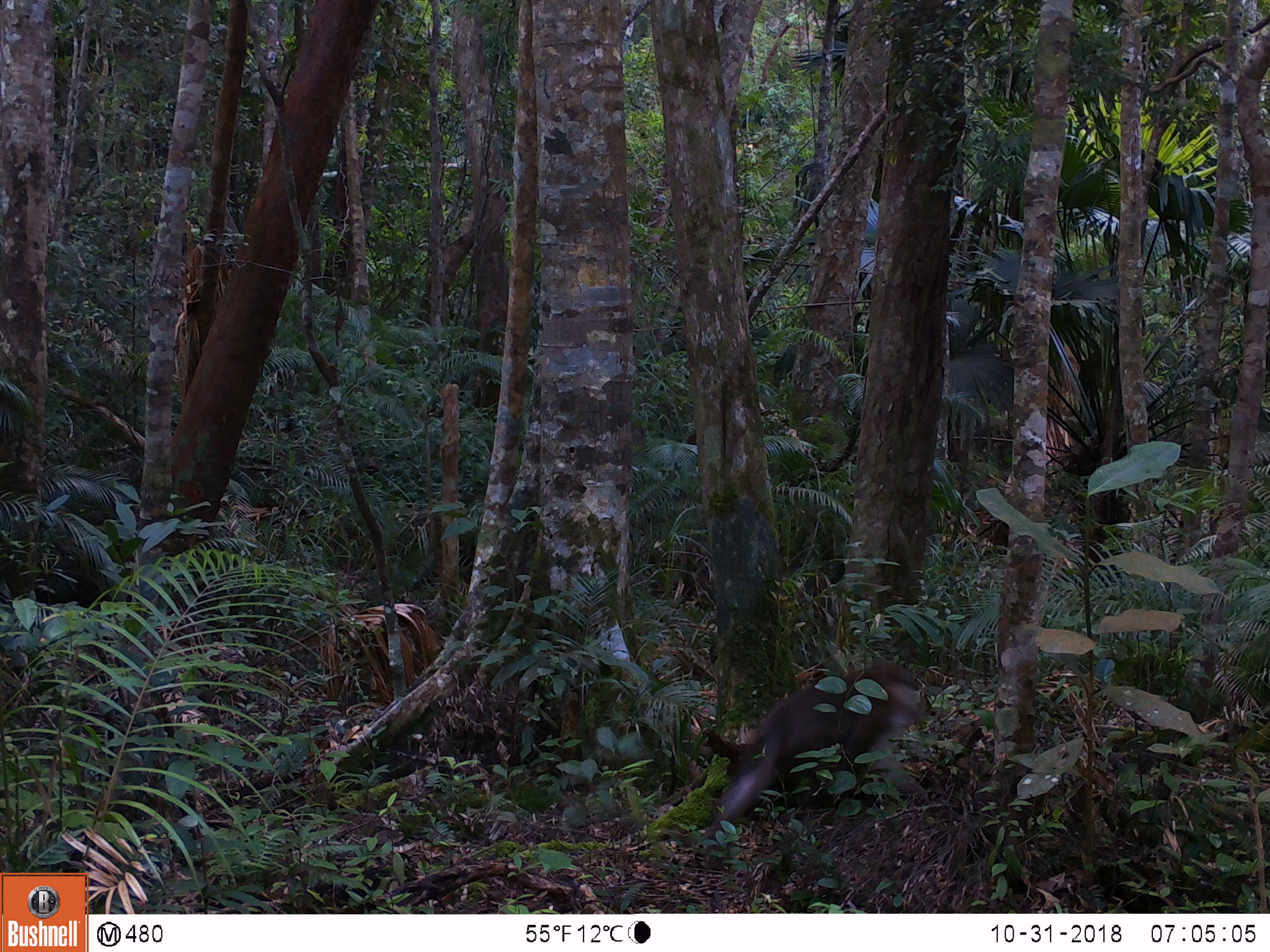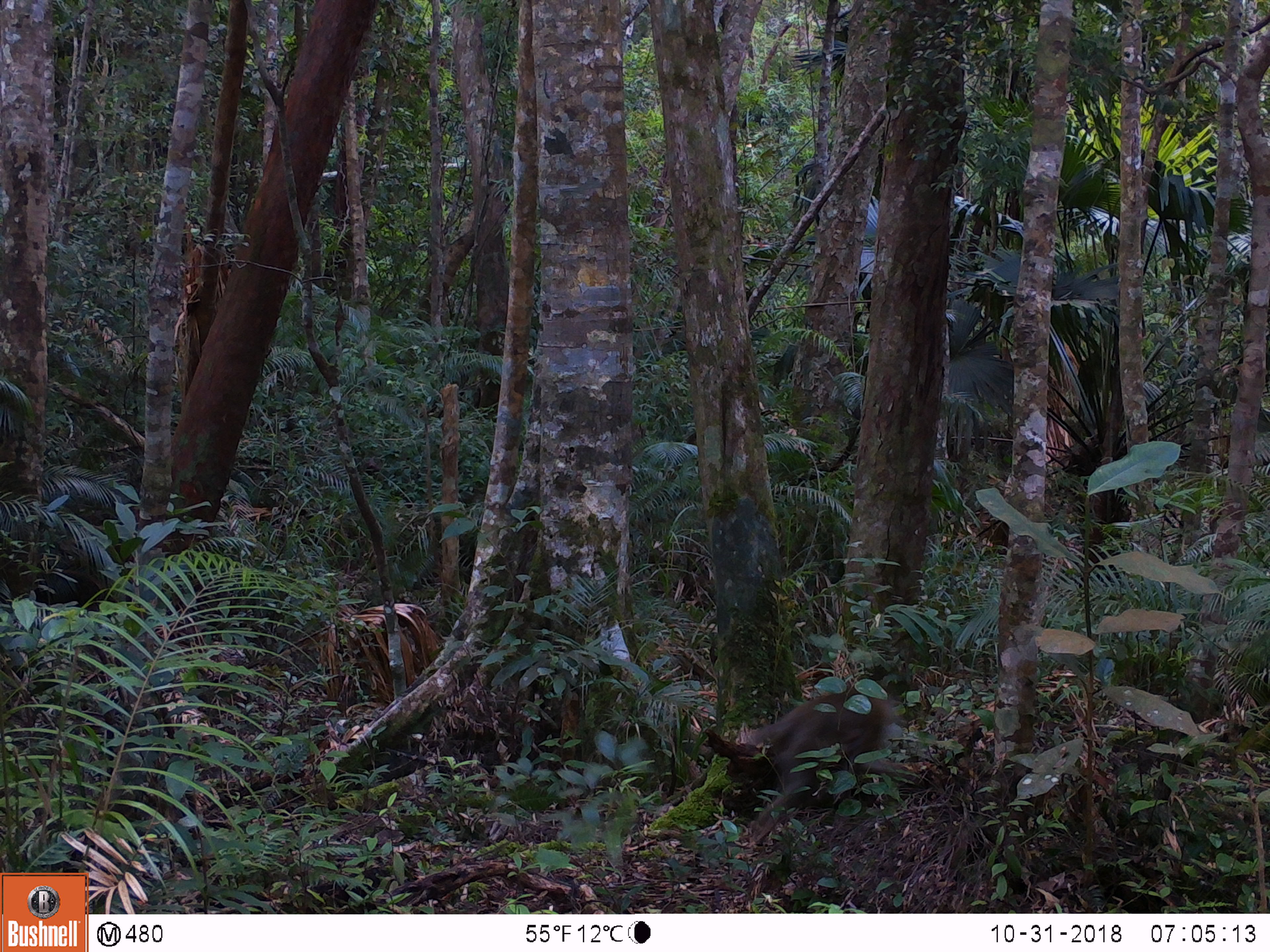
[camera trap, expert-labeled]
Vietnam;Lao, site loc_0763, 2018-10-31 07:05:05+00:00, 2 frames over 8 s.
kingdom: Animalia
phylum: Chordata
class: Mammalia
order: Primates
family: Cercopithecidae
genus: Macaca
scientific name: Macaca arctoides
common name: stump-tailed macaque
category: stump tailed macaque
Stump tailed macaque (stump-tailed macaque) (Macaca arctoides). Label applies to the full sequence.